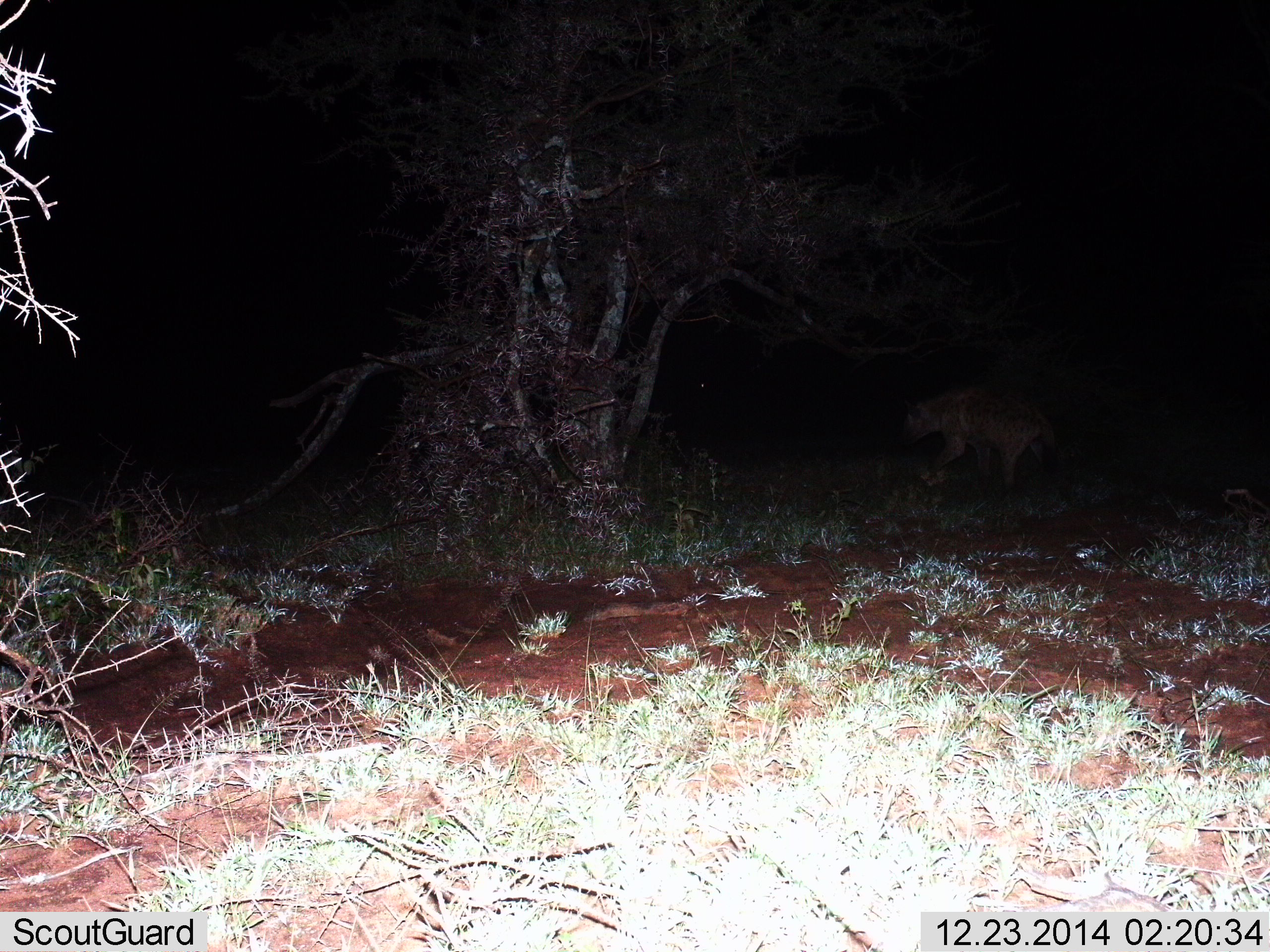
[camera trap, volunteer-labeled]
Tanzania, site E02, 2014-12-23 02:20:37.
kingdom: Animalia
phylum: Chordata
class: Mammalia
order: Carnivora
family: Hyaenidae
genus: Crocuta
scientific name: Crocuta crocuta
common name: spotted hyena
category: hyenaspotted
Hyenaspotted (spotted hyena) (Crocuta crocuta), count 1. Behavior (volunteer vote fractions): standing 10%, resting 0%, moving 90%, interacting 0%. Young present (vote fraction): 0%. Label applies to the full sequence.